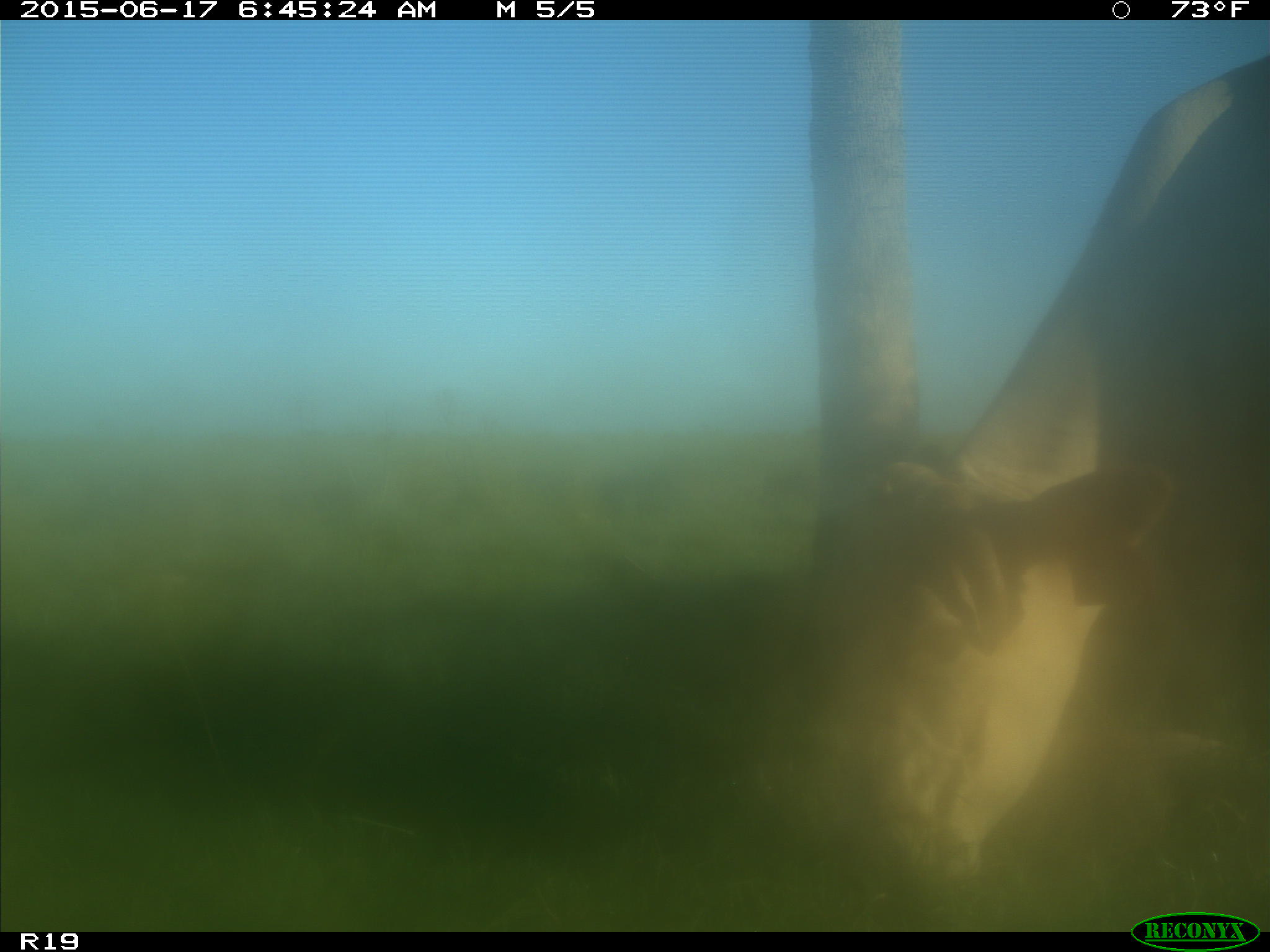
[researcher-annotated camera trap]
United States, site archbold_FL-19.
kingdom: Animalia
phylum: Chordata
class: Mammalia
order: Artiodactyla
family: Bovidae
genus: Bos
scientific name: Bos taurus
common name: domestic cow